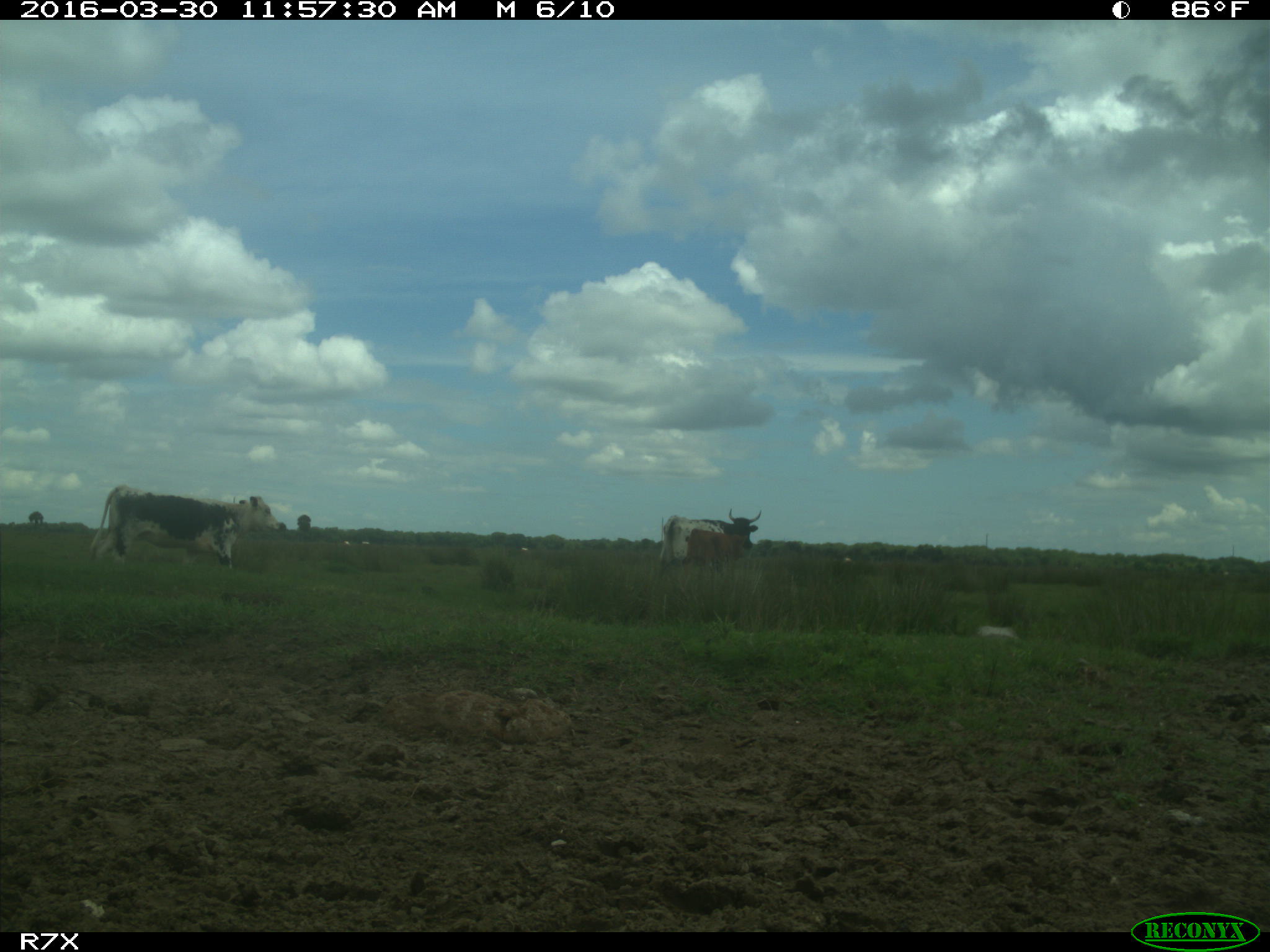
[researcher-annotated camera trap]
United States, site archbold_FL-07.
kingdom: Animalia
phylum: Chordata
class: Mammalia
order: Artiodactyla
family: Bovidae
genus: Bos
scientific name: Bos taurus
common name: domestic cow